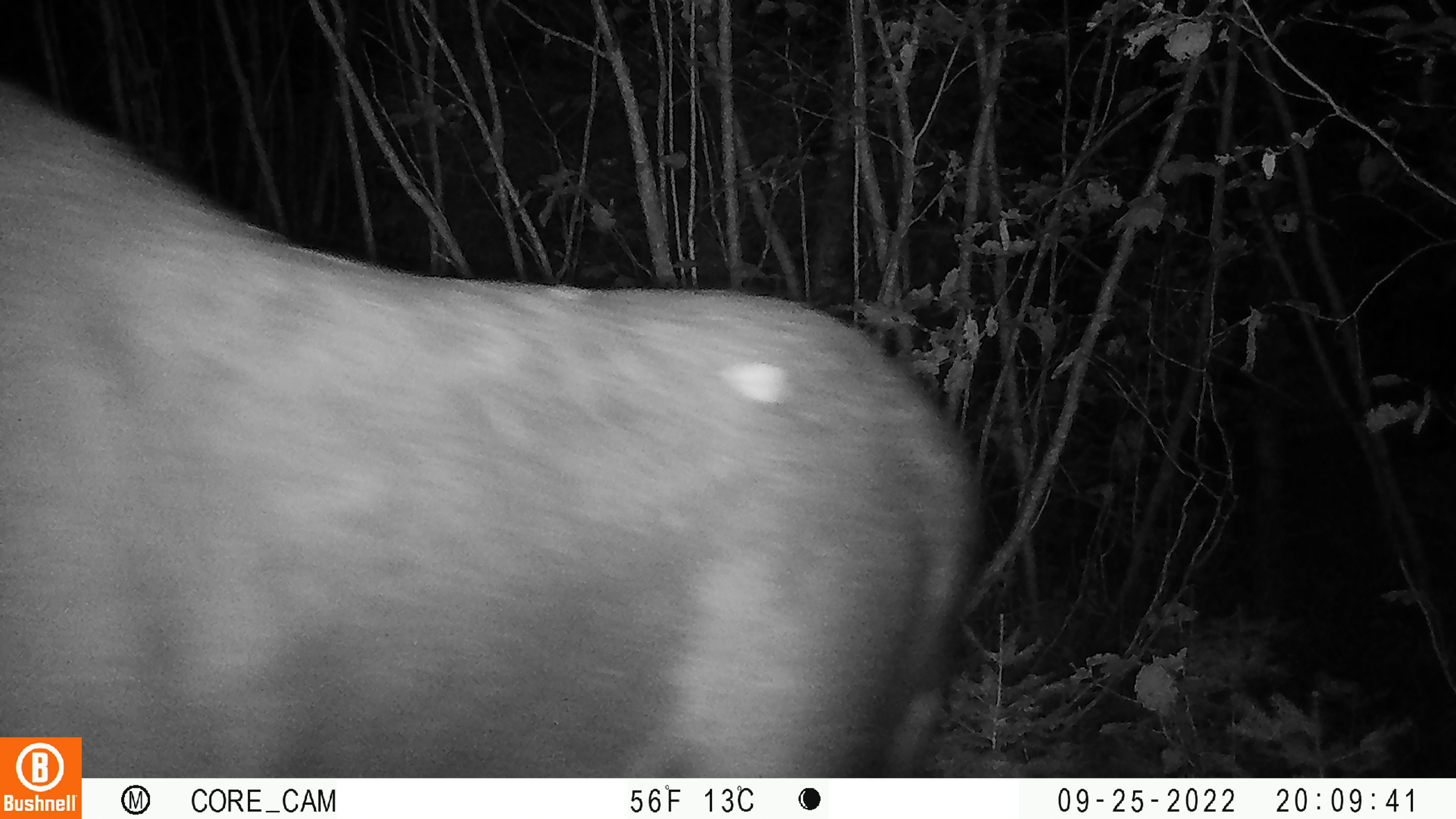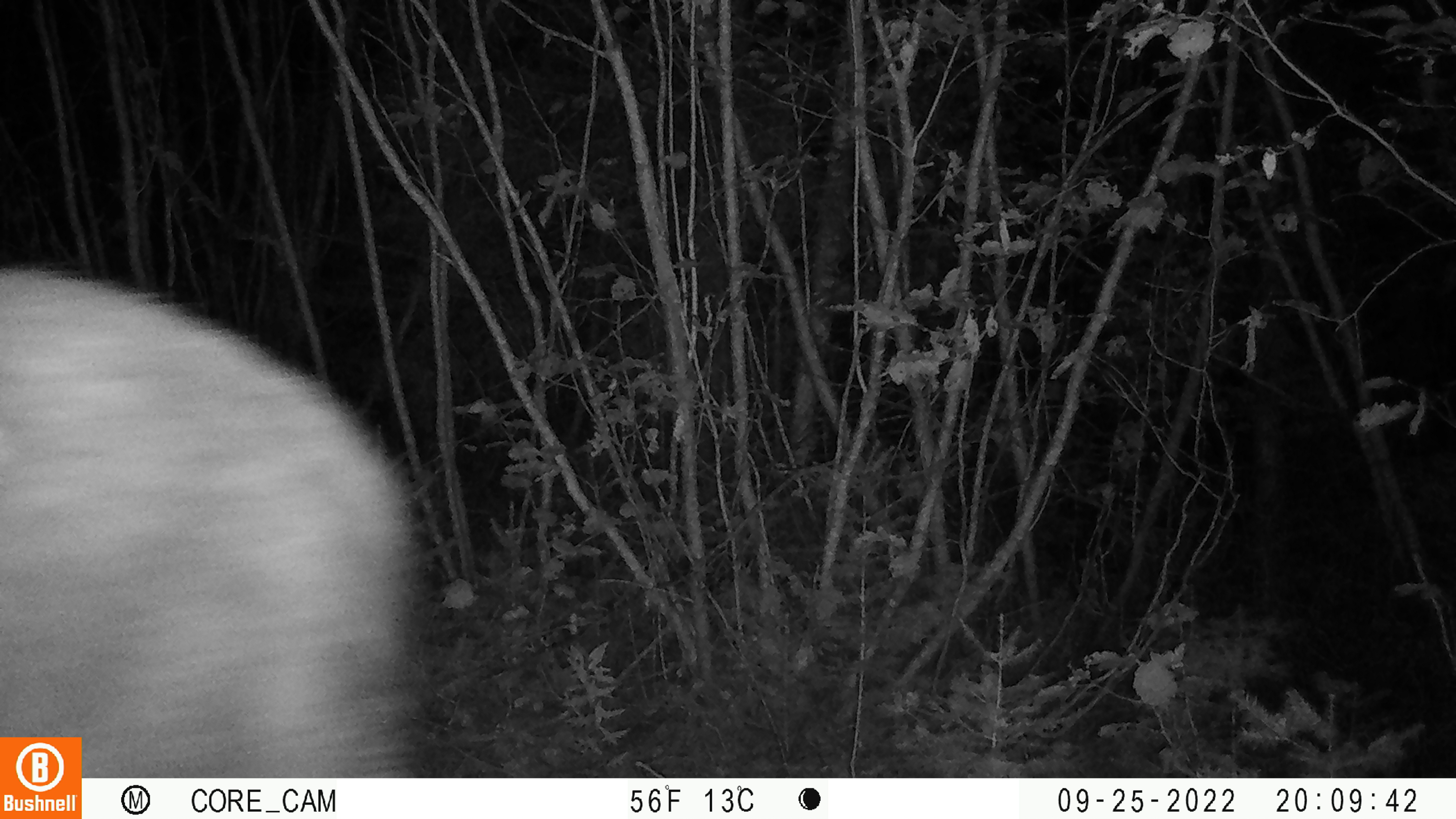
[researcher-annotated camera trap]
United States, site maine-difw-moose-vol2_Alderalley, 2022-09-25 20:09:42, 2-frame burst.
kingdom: Animalia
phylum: Chordata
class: Mammalia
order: Artiodactyla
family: Cervidae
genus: Alces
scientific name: Alces alces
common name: moose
Moose (Alces alces).